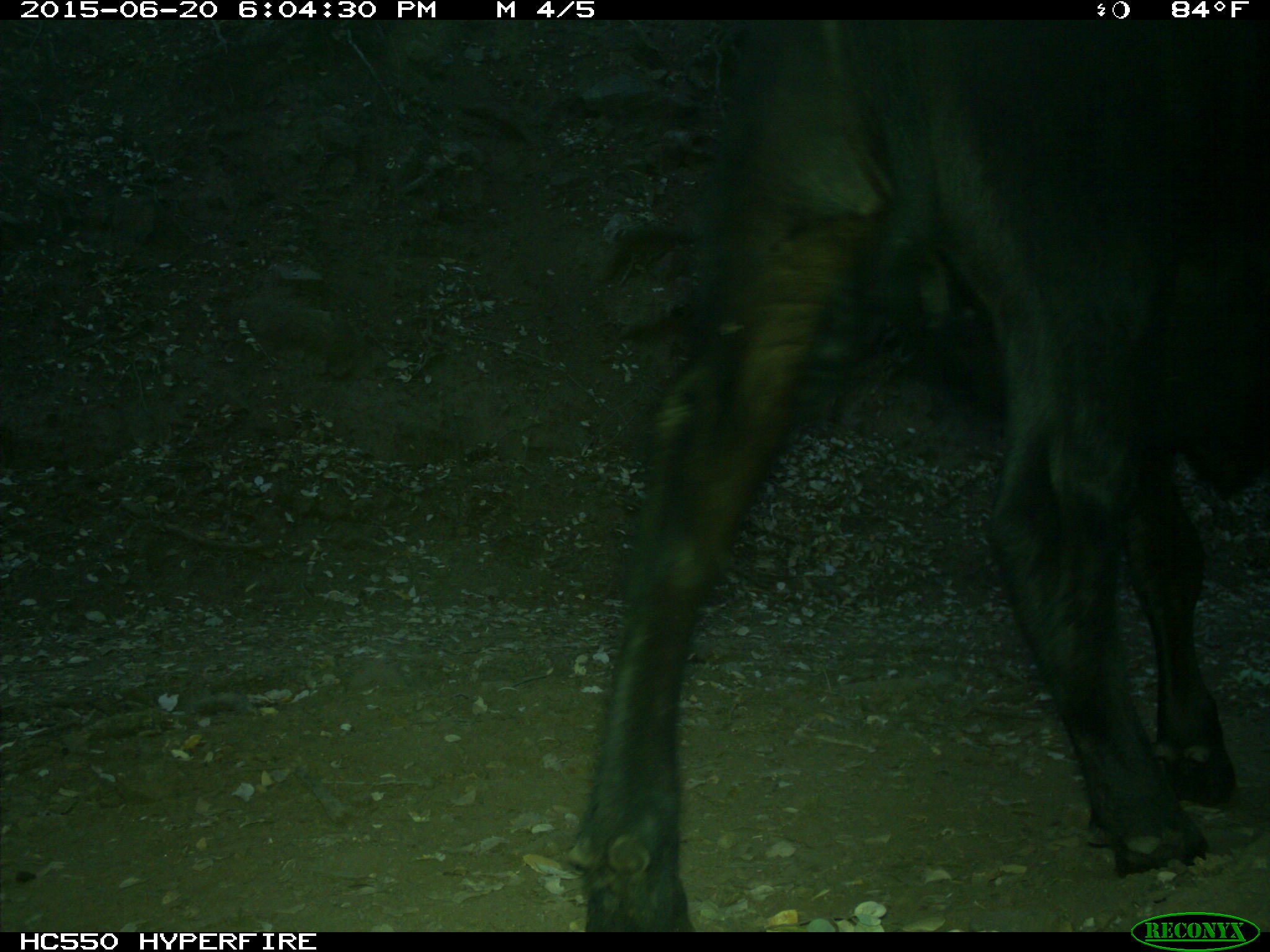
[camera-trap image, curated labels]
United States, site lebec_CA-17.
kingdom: Animalia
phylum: Chordata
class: Mammalia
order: Artiodactyla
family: Bovidae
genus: Bos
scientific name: Bos taurus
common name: domestic cow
Bos taurus (domestic cow).